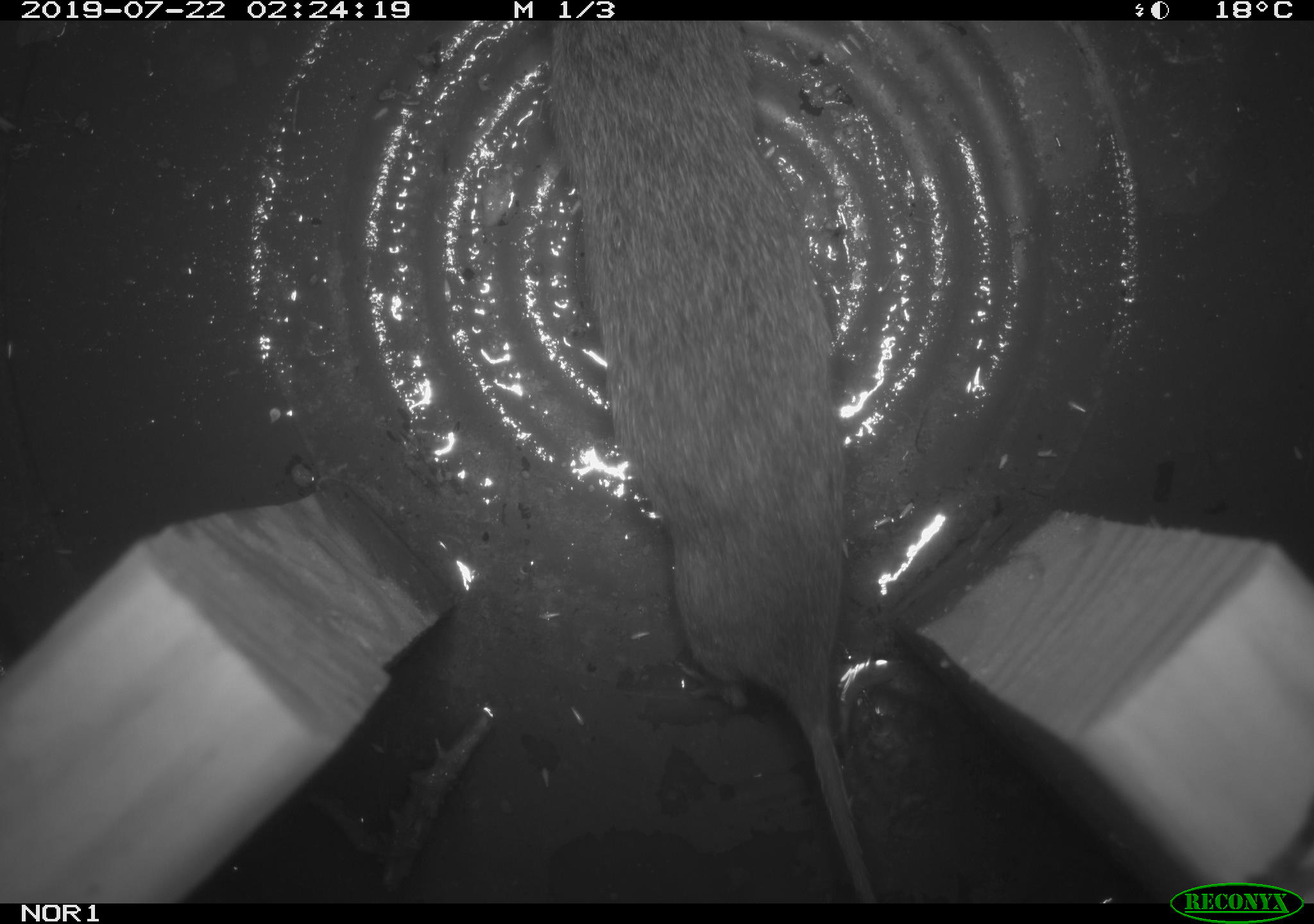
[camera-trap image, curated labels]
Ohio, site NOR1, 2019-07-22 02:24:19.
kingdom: Animalia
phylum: Chordata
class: Mammalia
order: Rodentia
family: Cricetidae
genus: Microtus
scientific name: Microtus pennsylvanicus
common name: meadow vole